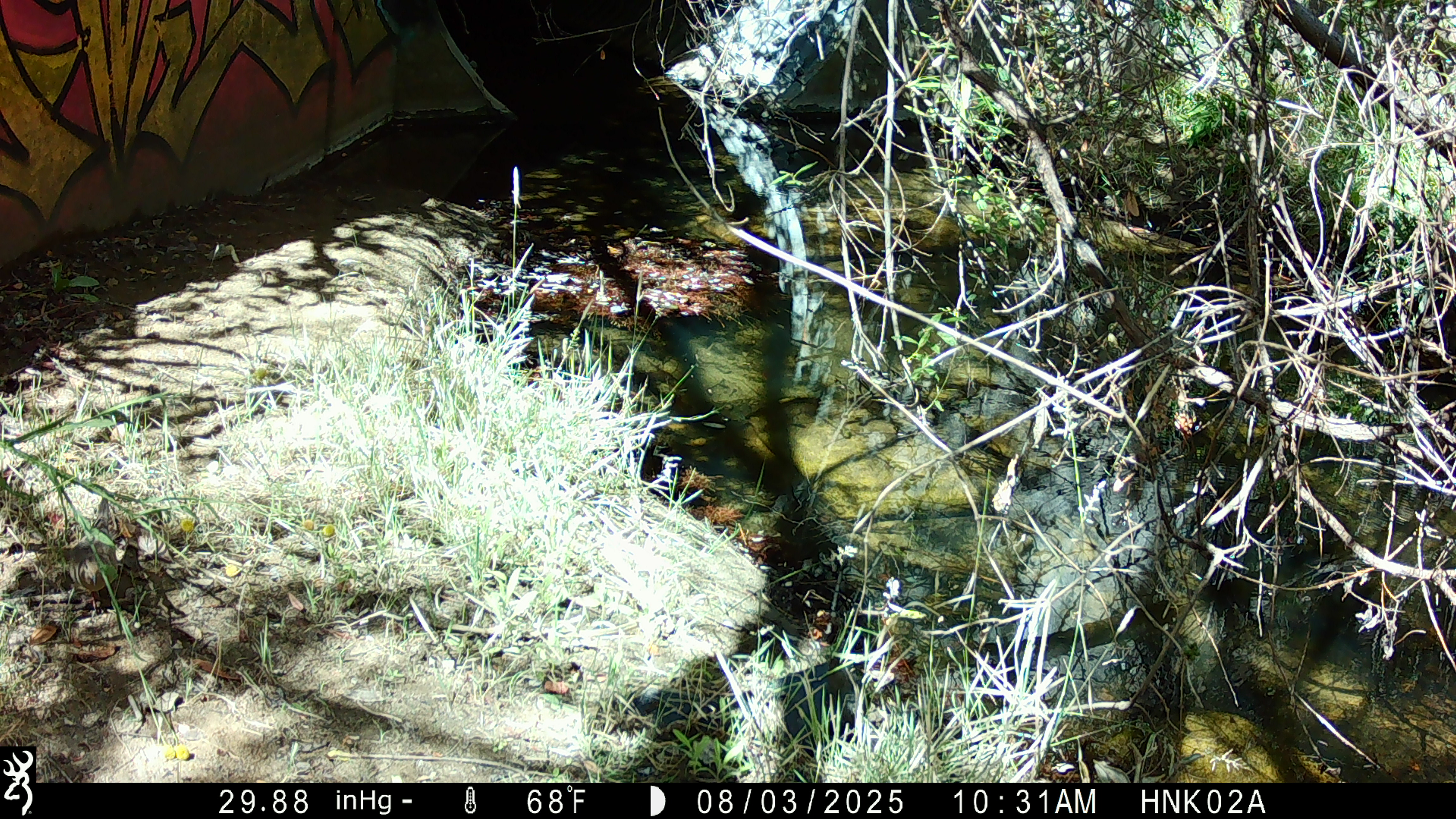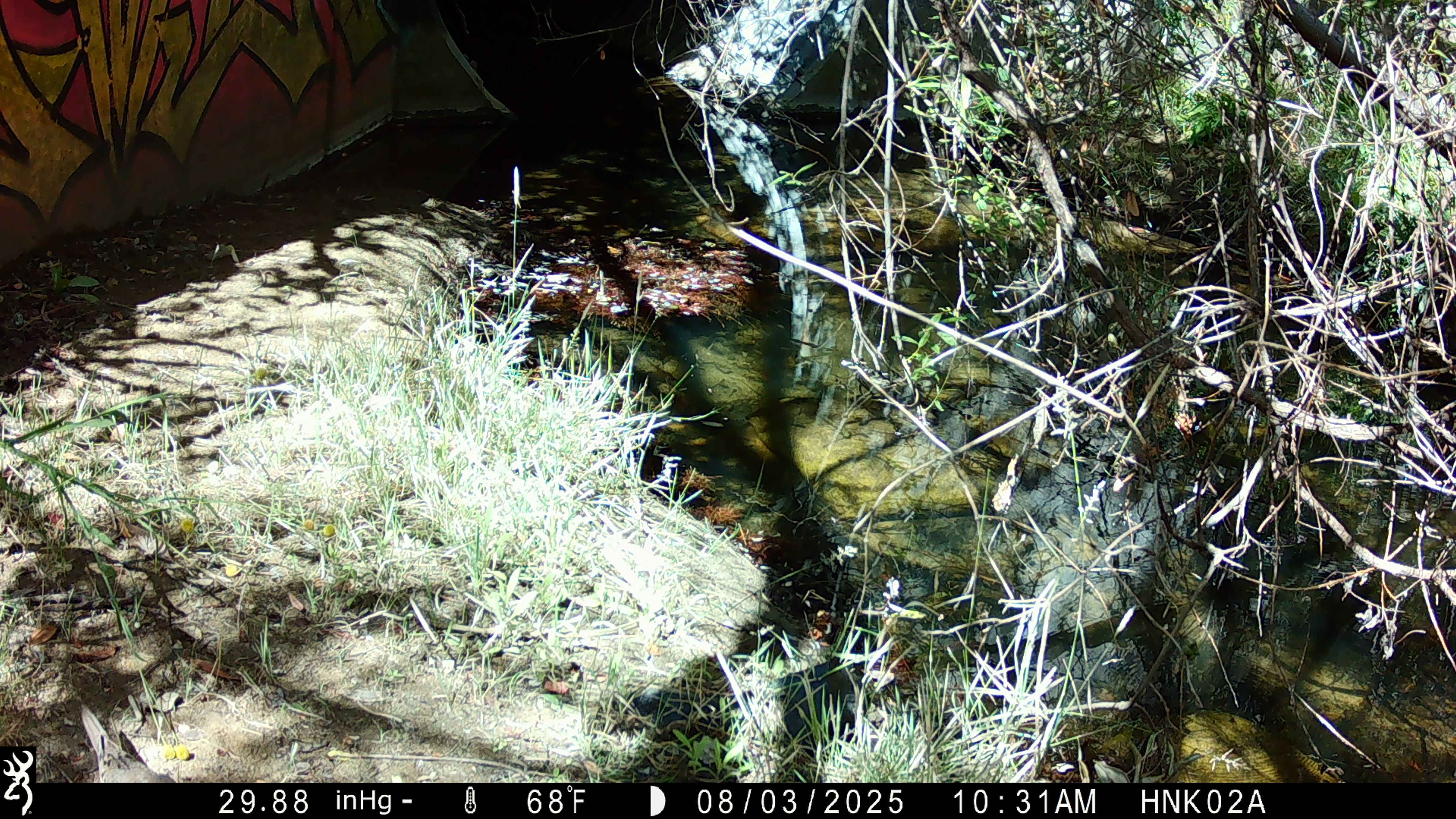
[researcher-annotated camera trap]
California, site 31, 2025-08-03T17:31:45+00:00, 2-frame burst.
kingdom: Animalia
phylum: Chordata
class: Aves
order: Columbiformes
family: Columbidae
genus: Zenaida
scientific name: Zenaida macroura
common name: mourning dove